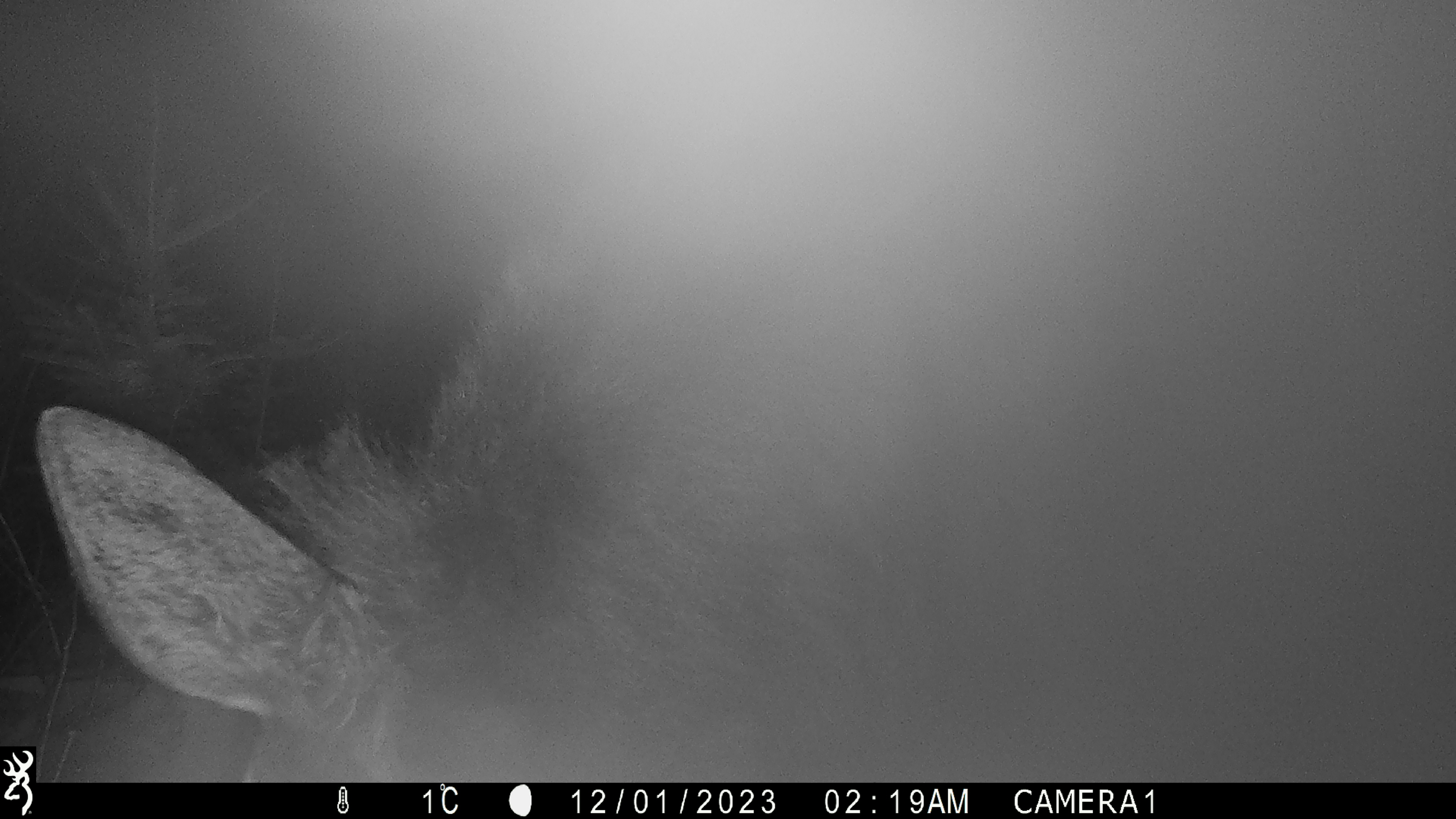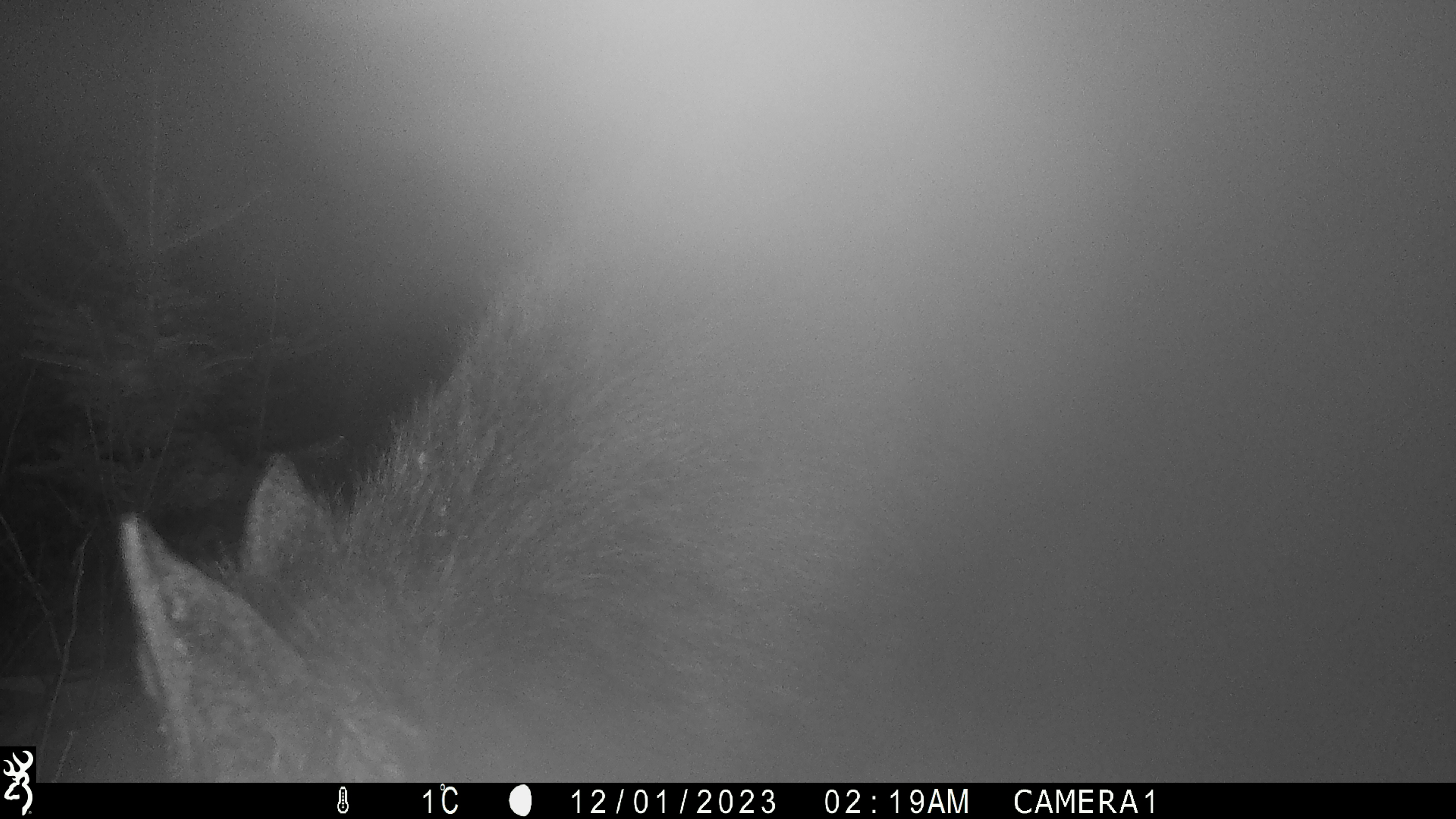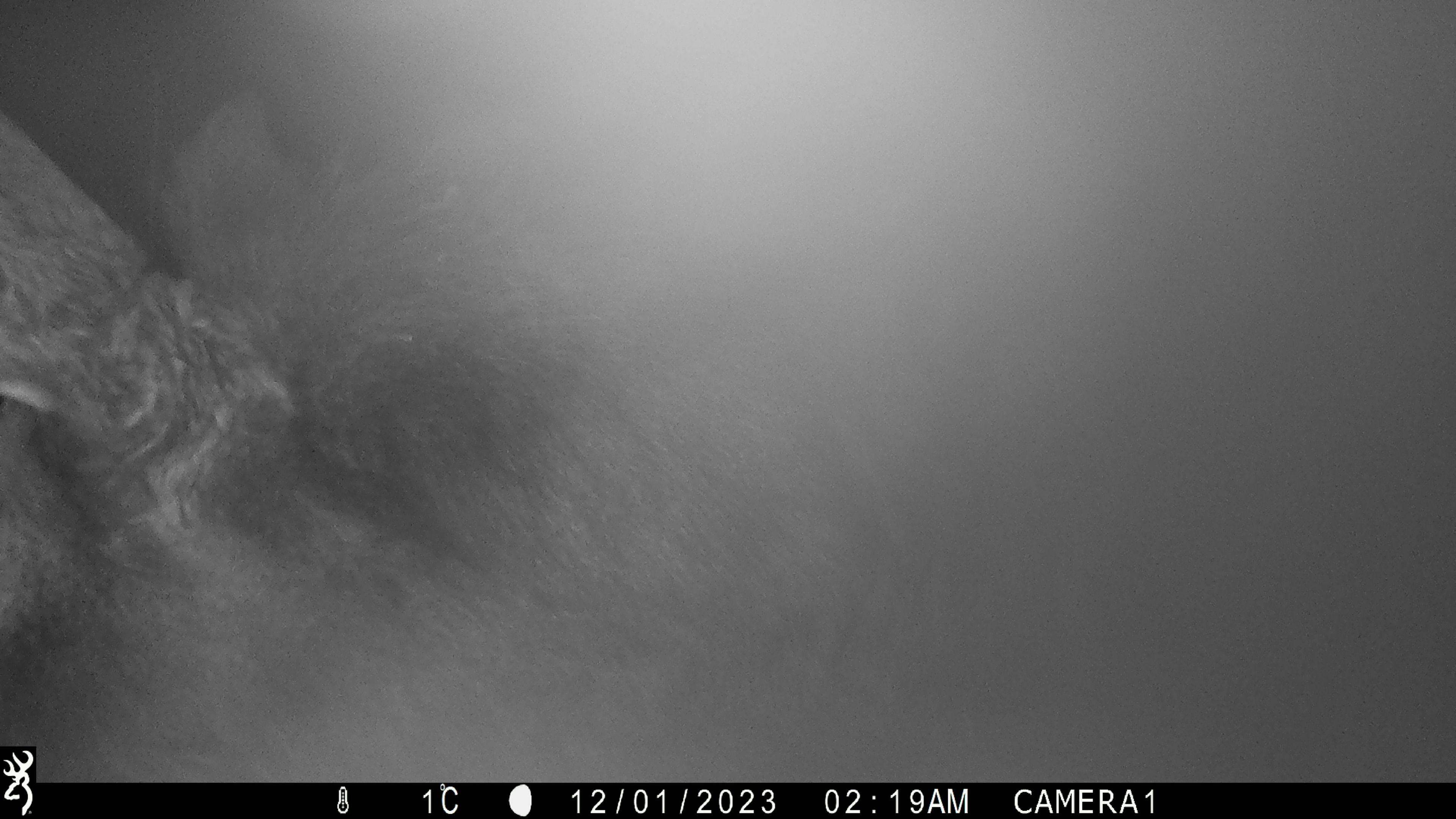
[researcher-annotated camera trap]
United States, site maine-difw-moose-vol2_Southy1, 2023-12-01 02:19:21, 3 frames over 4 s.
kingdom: Animalia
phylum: Chordata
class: Mammalia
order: Artiodactyla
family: Cervidae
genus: Alces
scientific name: Alces alces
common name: moose